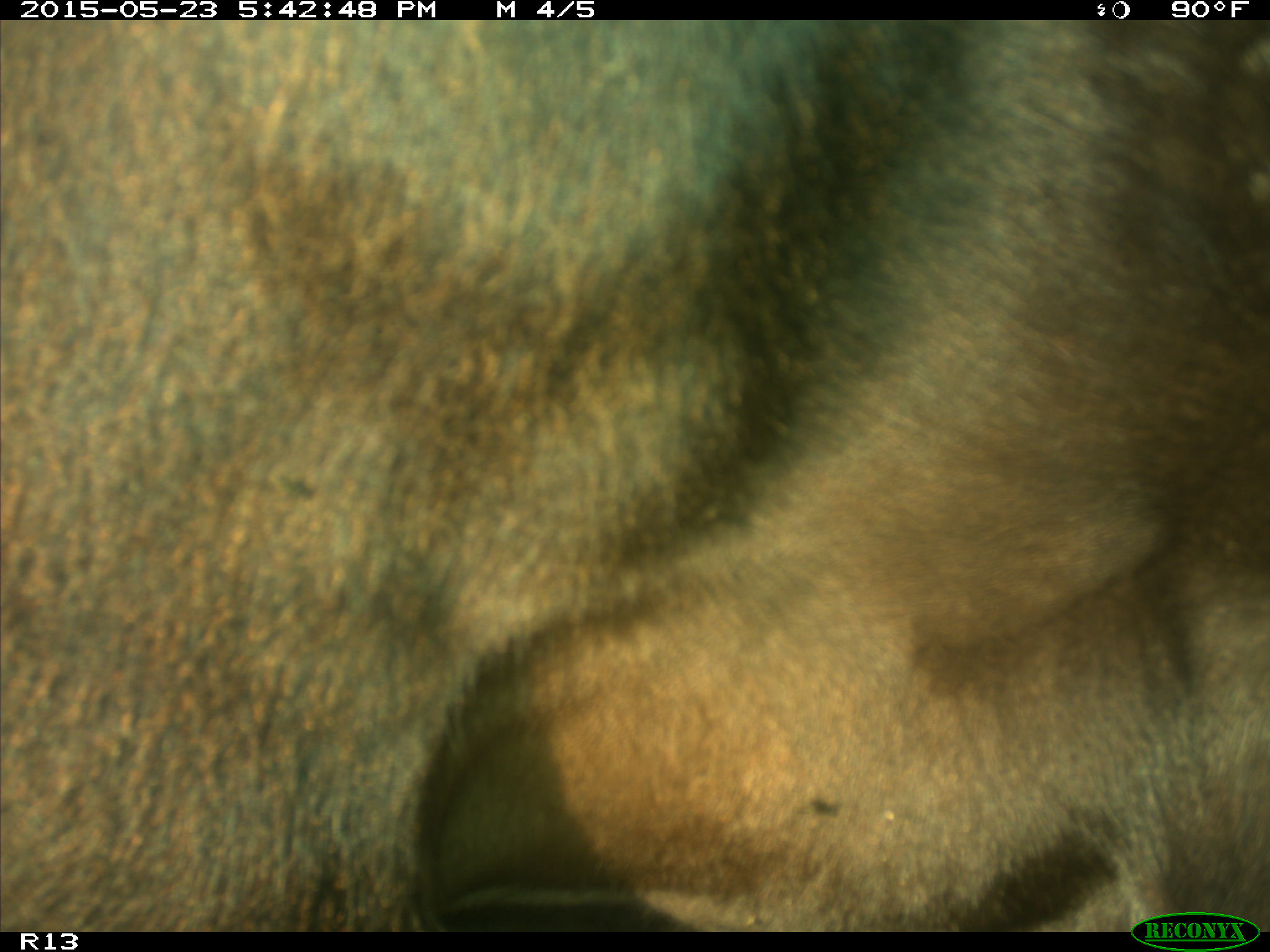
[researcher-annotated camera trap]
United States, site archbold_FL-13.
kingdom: Animalia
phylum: Chordata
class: Mammalia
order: Artiodactyla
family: Bovidae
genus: Bos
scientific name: Bos taurus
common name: domestic cow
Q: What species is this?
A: Bos taurus (domestic cow).